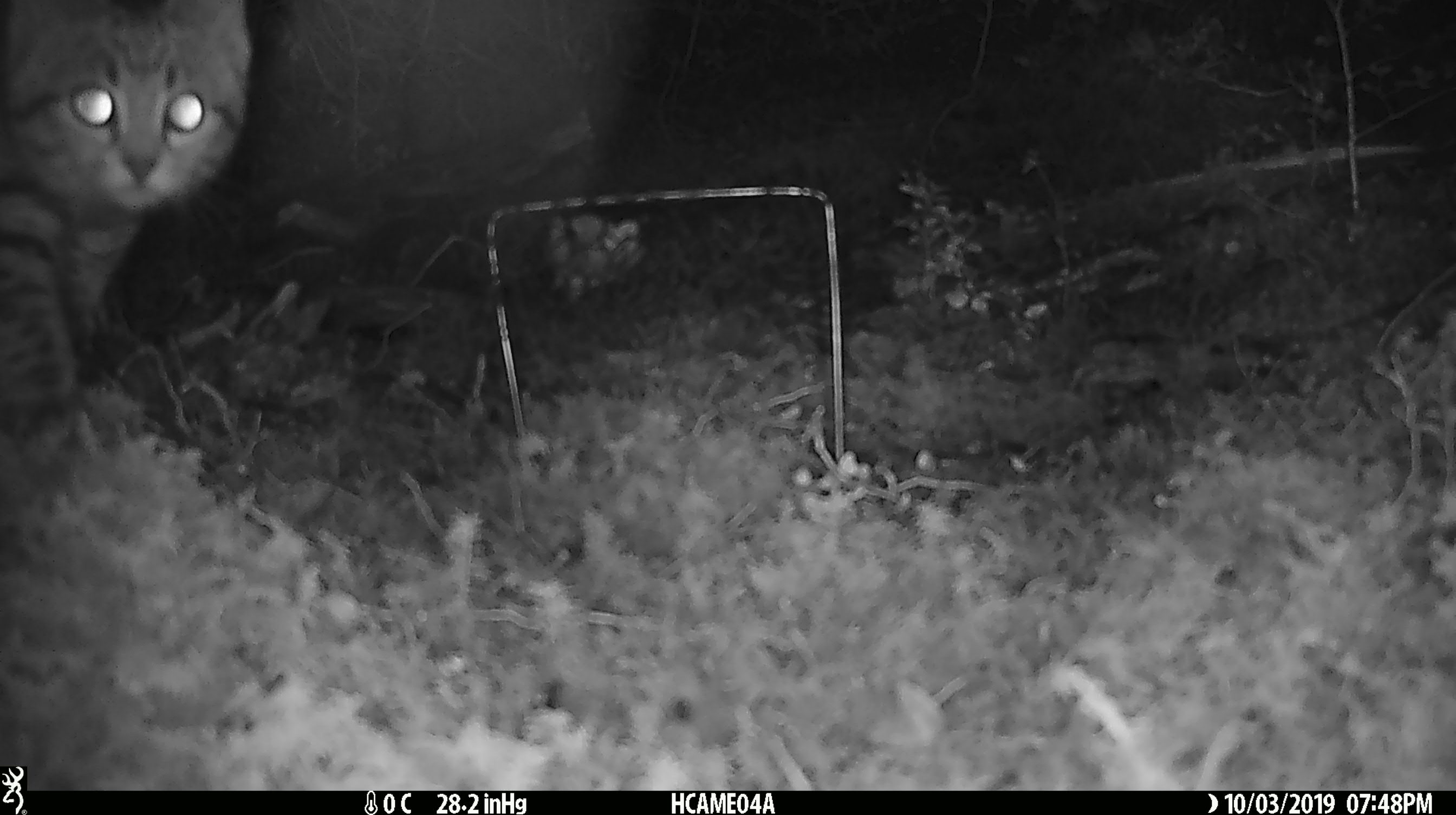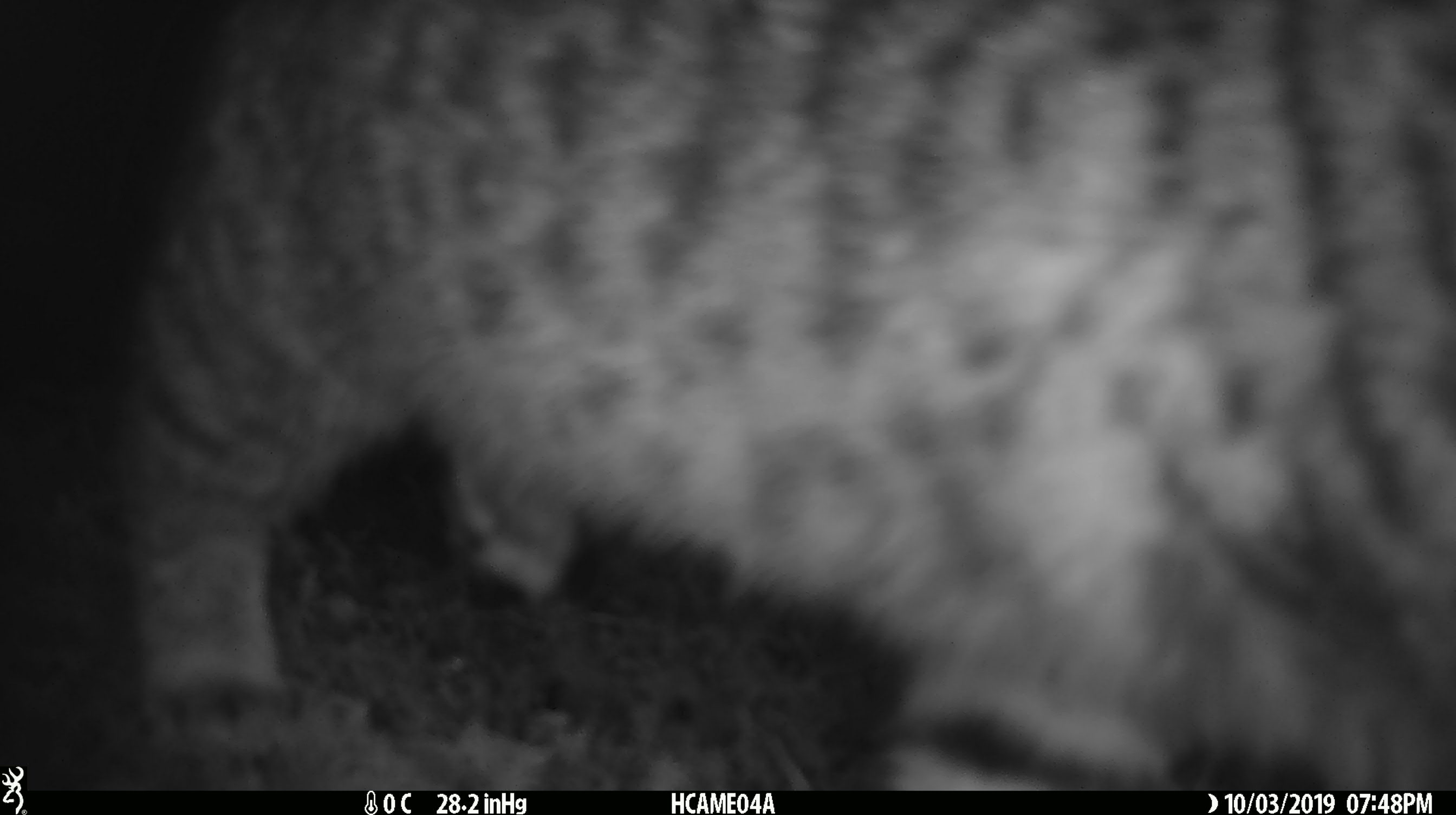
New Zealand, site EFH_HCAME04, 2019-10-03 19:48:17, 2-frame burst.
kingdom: Animalia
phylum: Chordata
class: Mammalia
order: Carnivora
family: Felidae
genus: Felis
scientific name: Felis catus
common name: domestic cat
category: cat